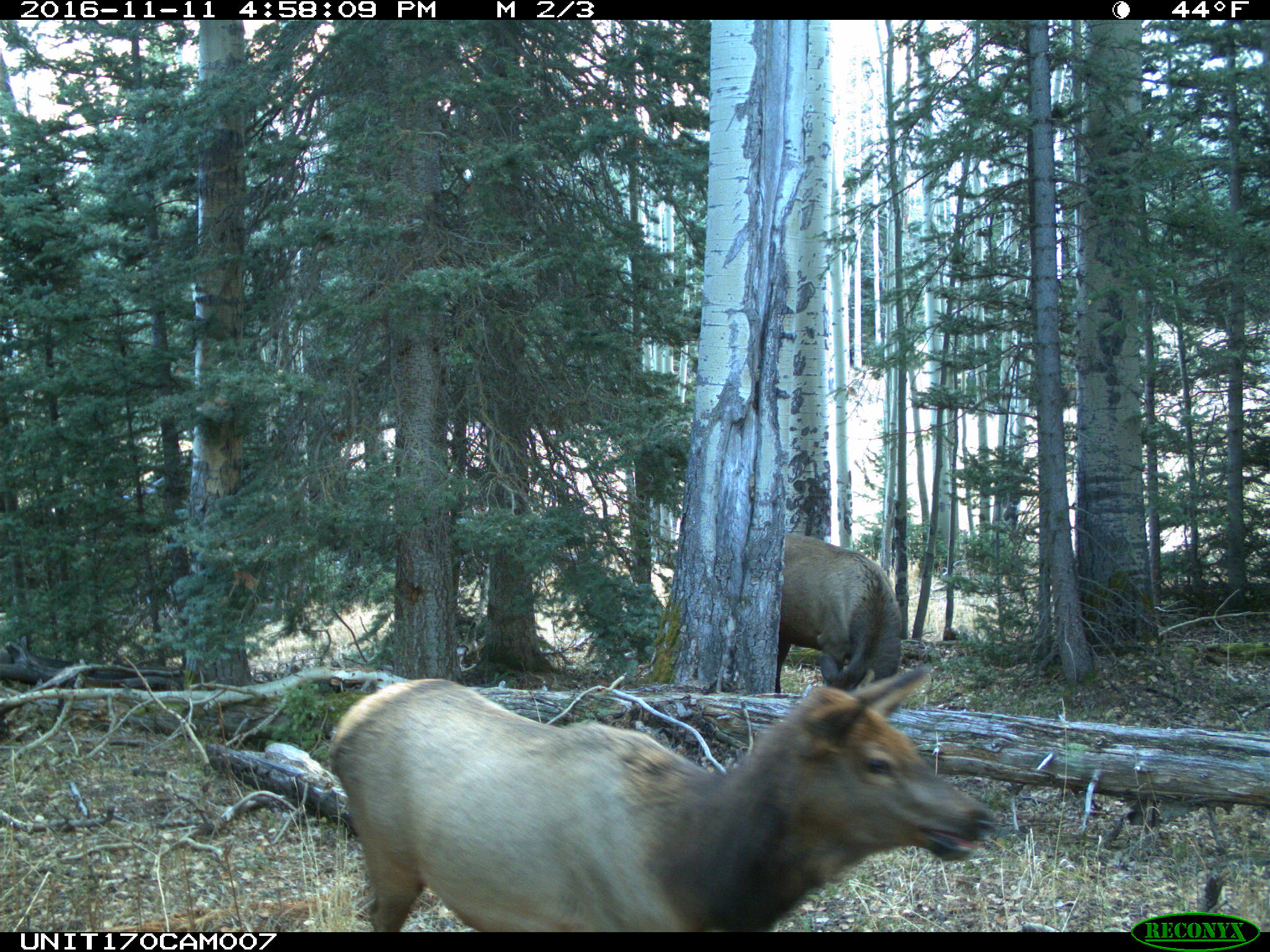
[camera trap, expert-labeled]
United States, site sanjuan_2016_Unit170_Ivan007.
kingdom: Animalia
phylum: Chordata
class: Mammalia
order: Artiodactyla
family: Cervidae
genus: Cervus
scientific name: Cervus elaphus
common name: red deer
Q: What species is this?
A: Cervus elaphus (red deer).